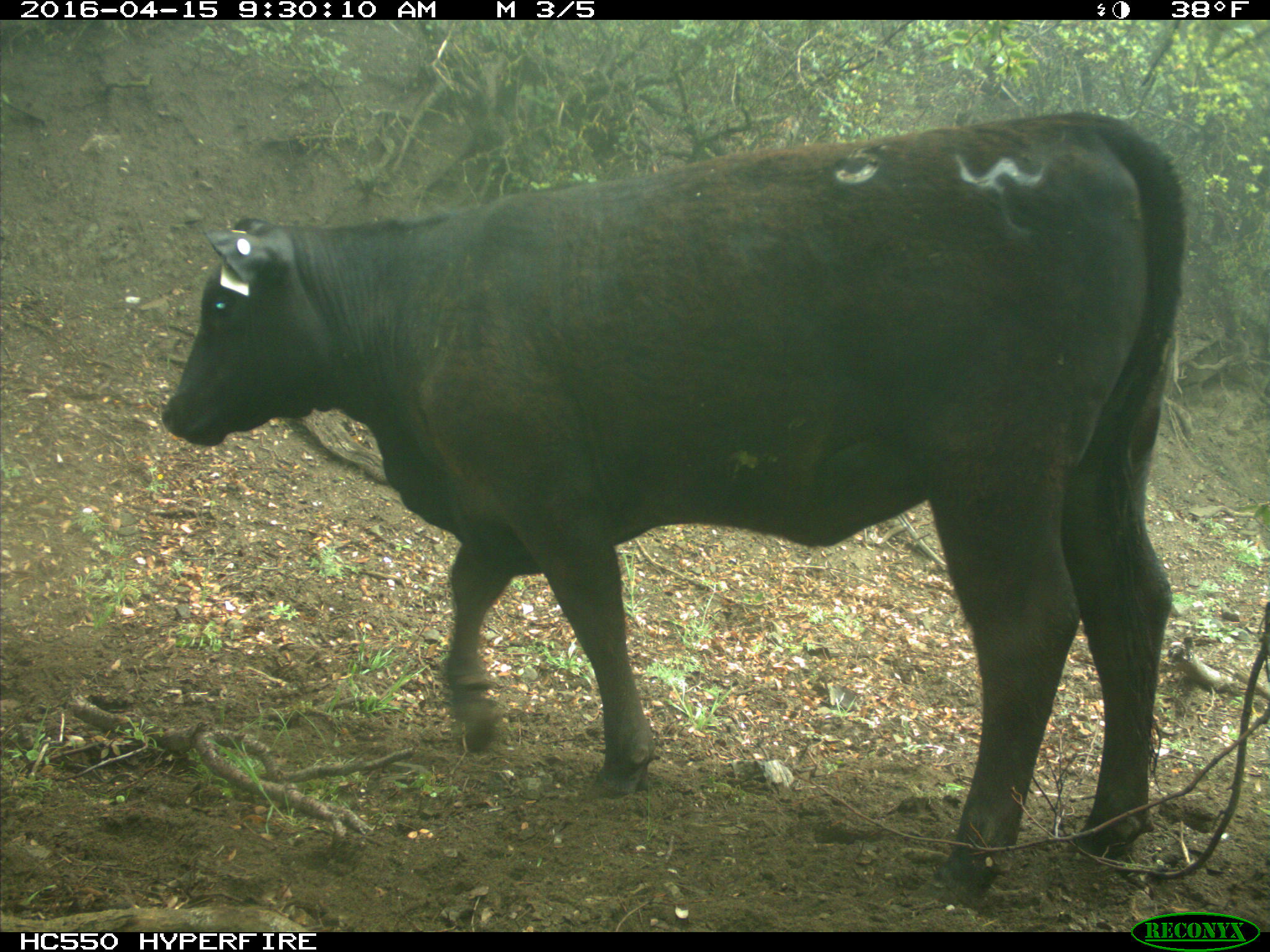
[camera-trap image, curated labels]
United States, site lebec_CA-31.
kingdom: Animalia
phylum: Chordata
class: Mammalia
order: Artiodactyla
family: Bovidae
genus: Bos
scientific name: Bos taurus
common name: domestic cow